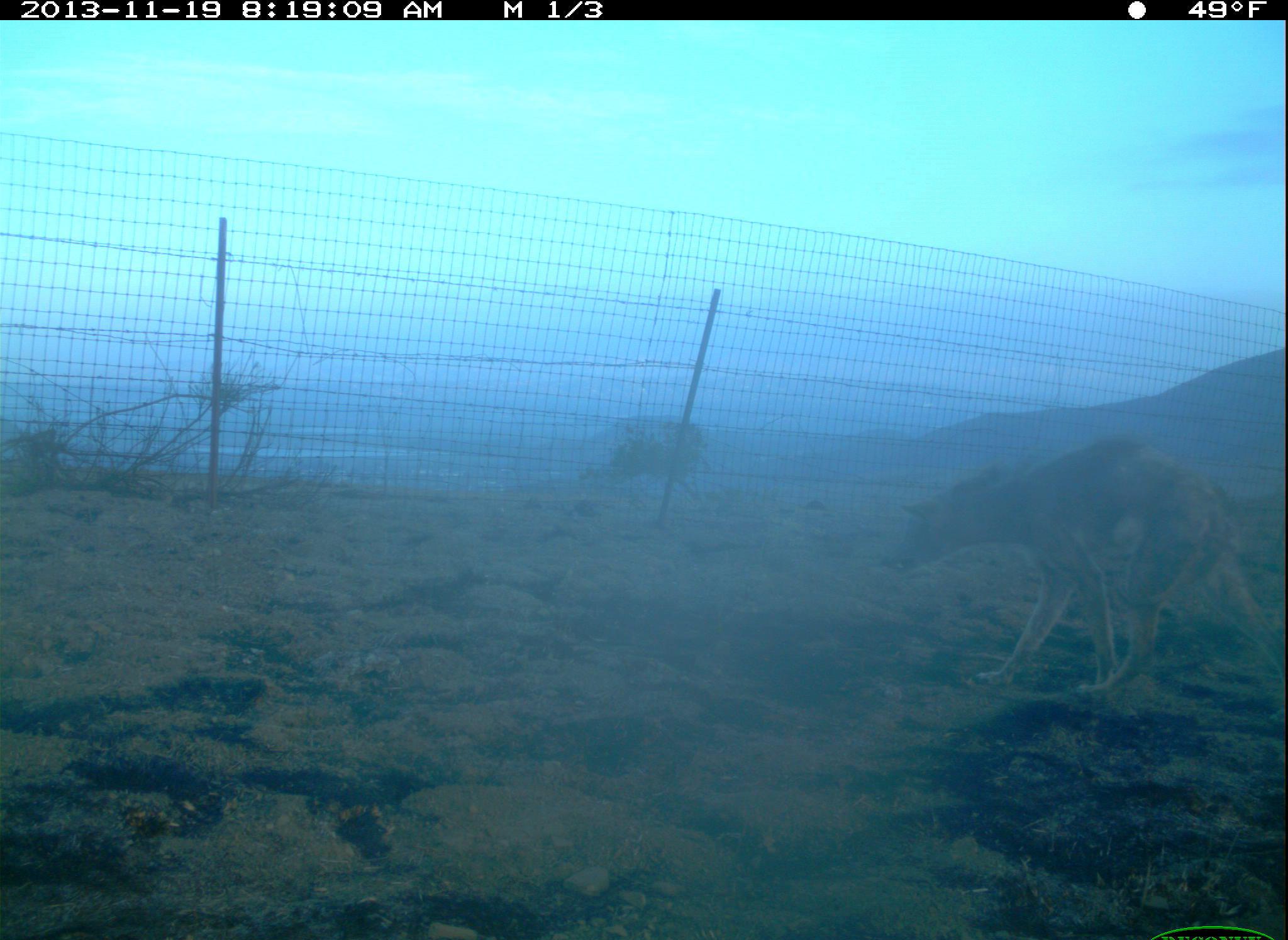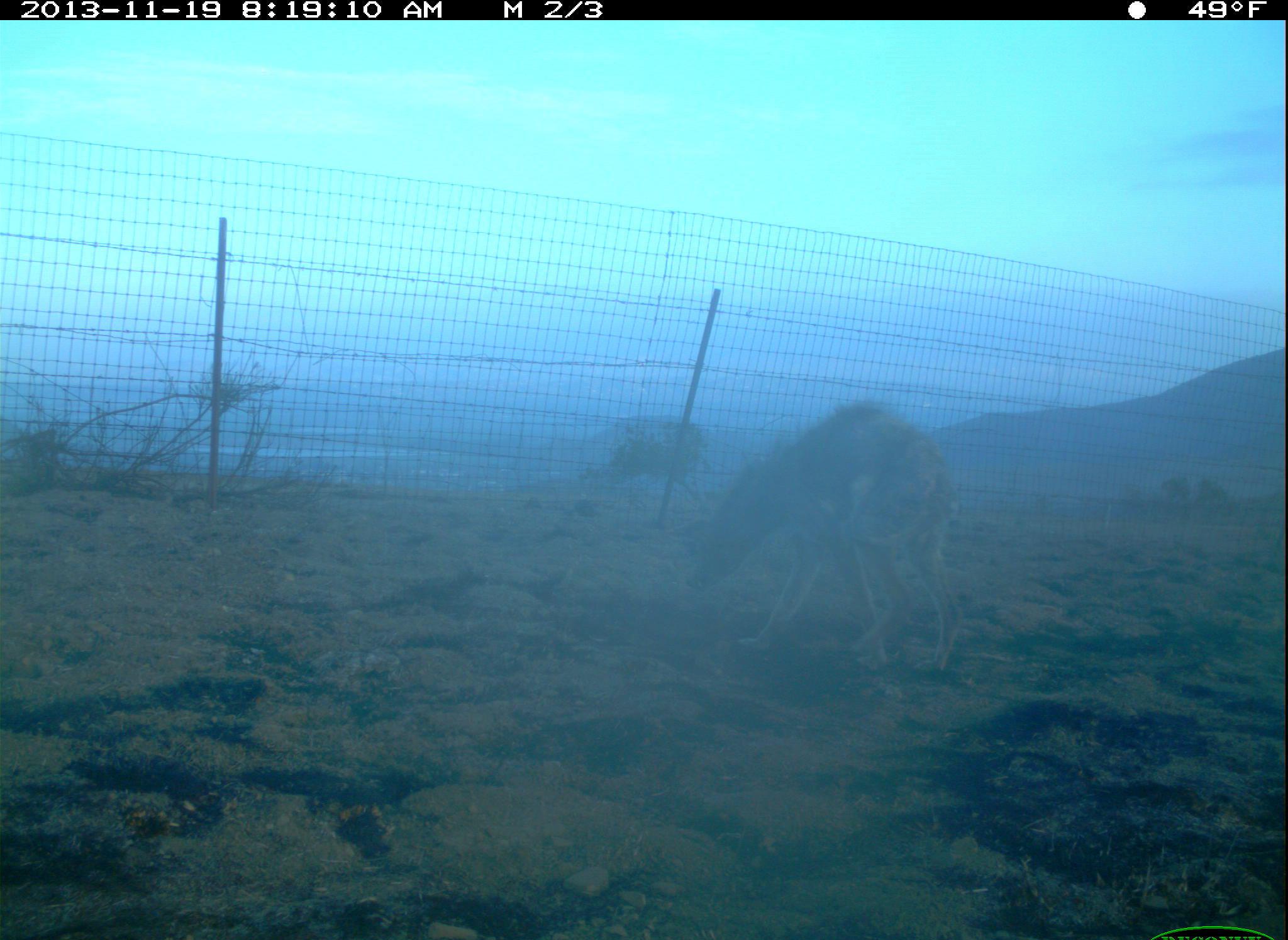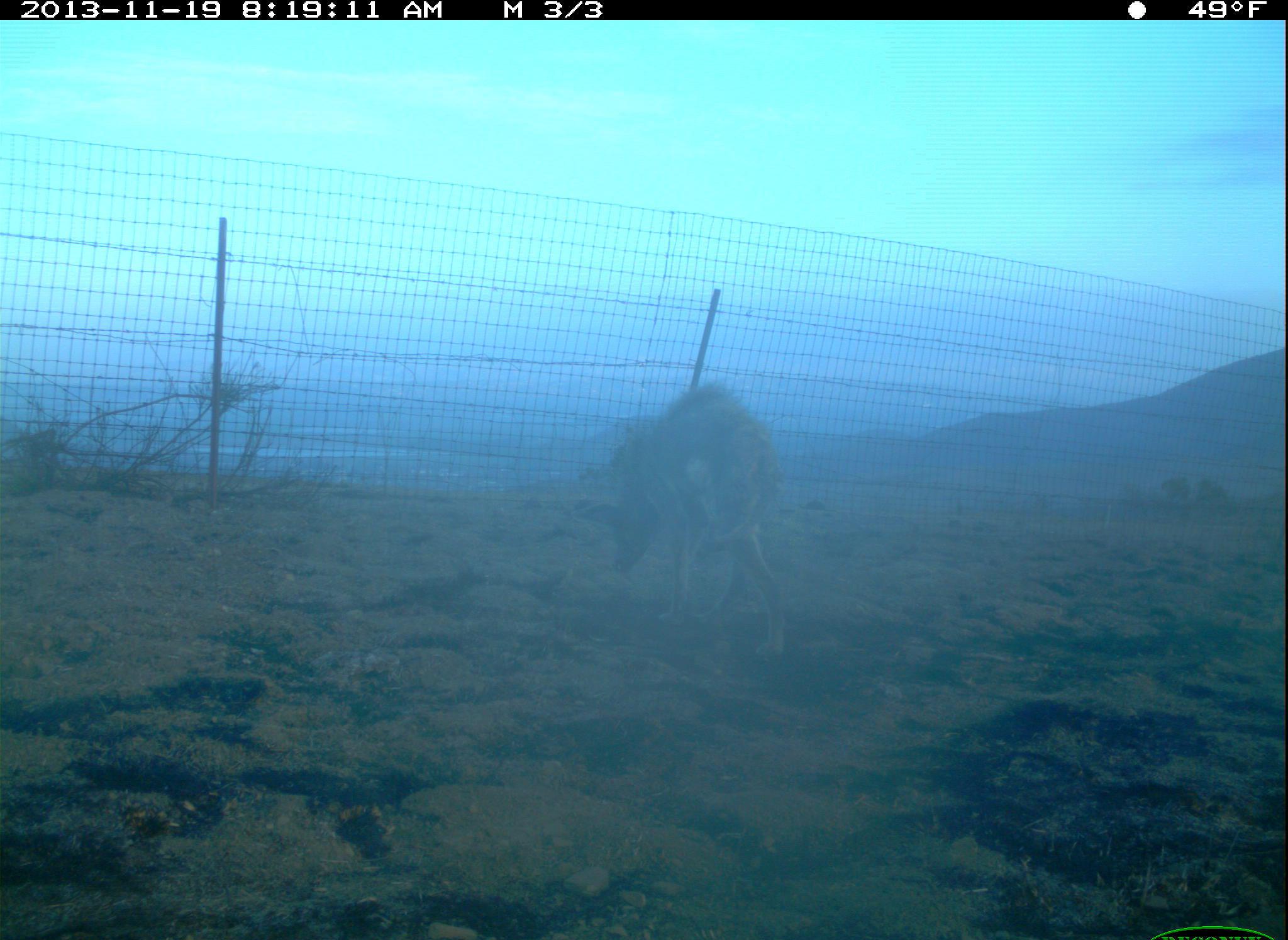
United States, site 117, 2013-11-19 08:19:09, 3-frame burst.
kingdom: Animalia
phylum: Chordata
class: Mammalia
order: Carnivora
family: Canidae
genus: Canis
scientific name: Canis latrans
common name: coyote